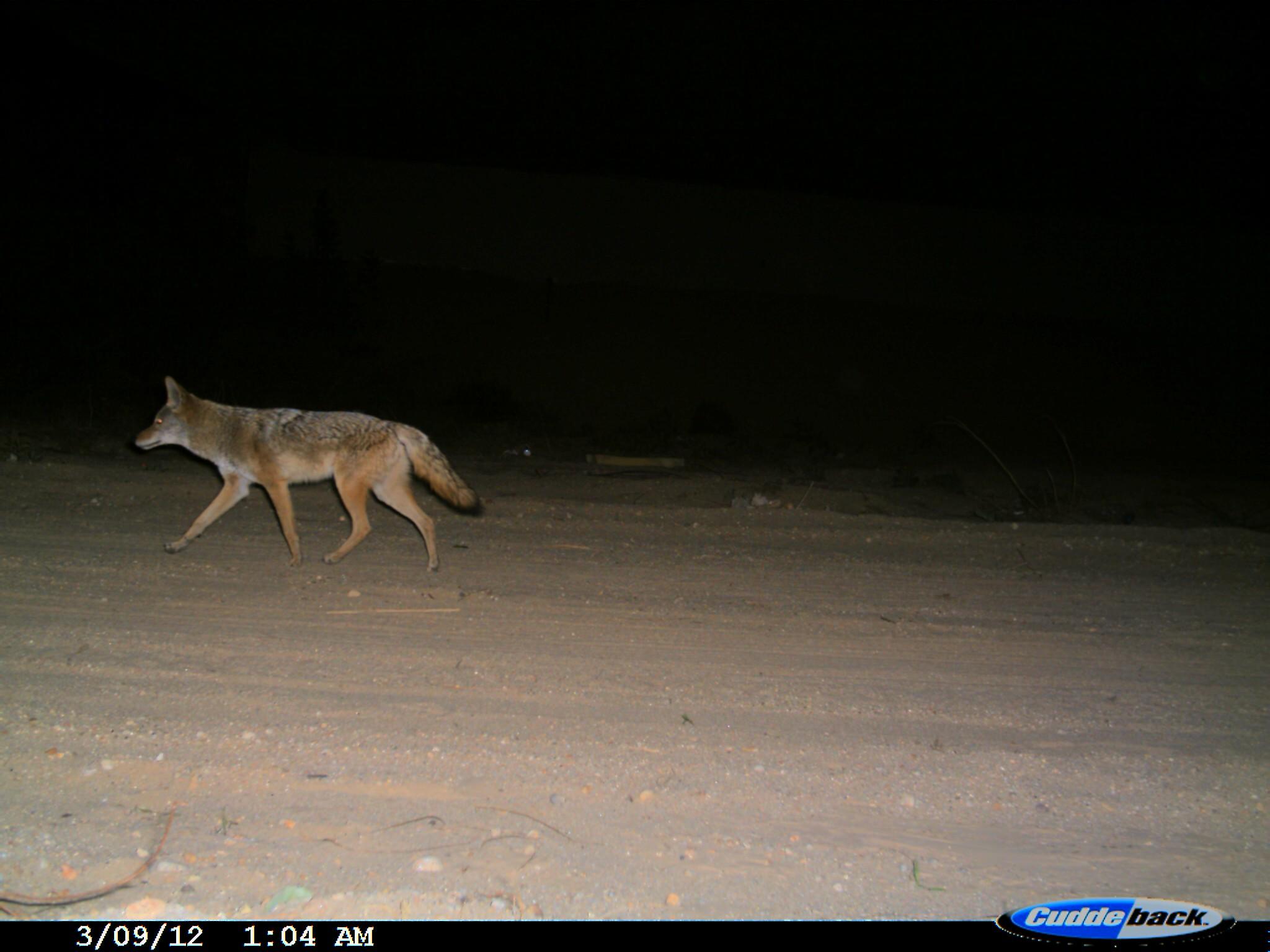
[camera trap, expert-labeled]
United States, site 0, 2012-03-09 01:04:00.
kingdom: Animalia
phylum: Chordata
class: Mammalia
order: Carnivora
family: Canidae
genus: Canis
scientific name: Canis latrans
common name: coyote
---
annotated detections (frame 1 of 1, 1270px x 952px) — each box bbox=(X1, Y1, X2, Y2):
coyote: bbox=(125, 367, 497, 581)